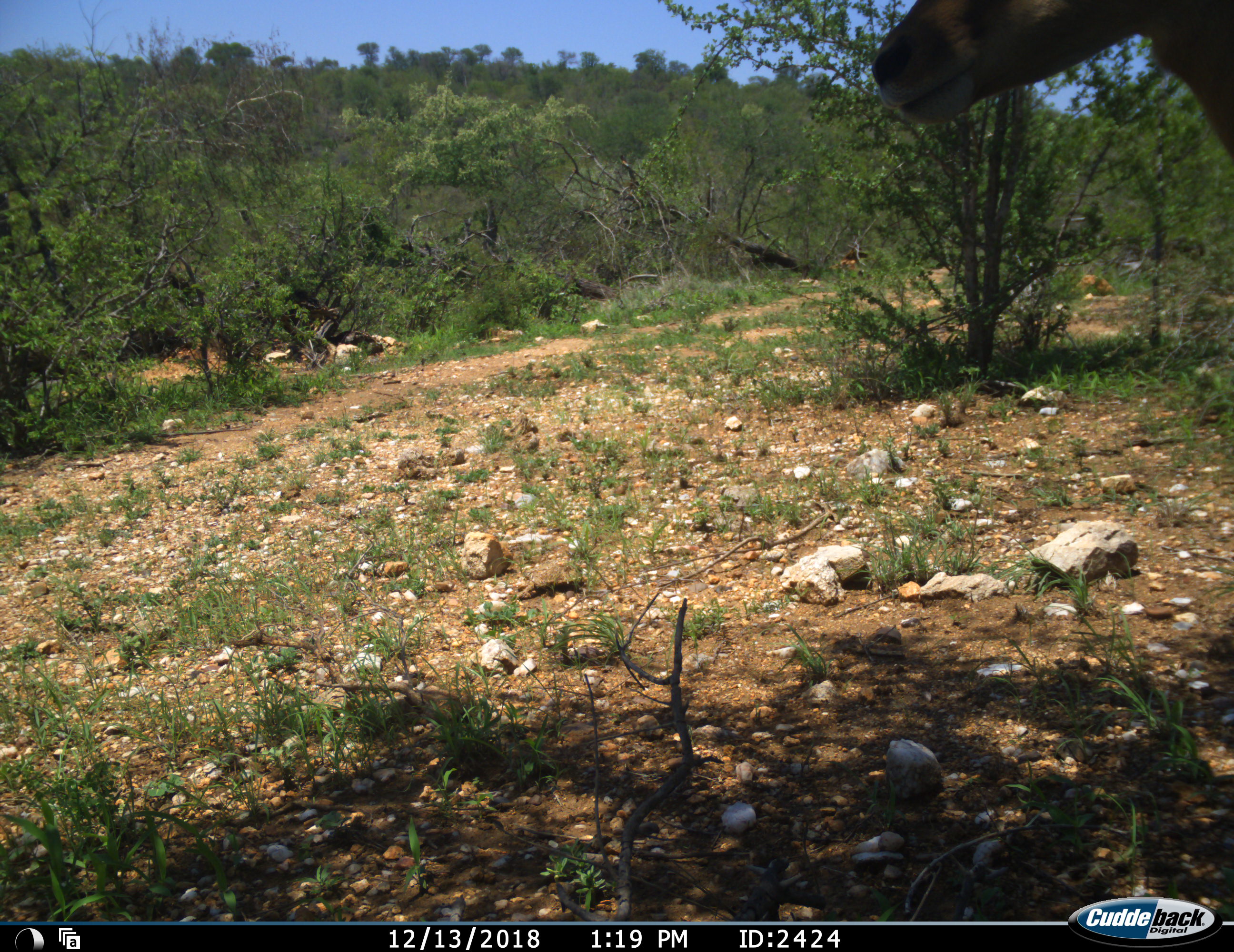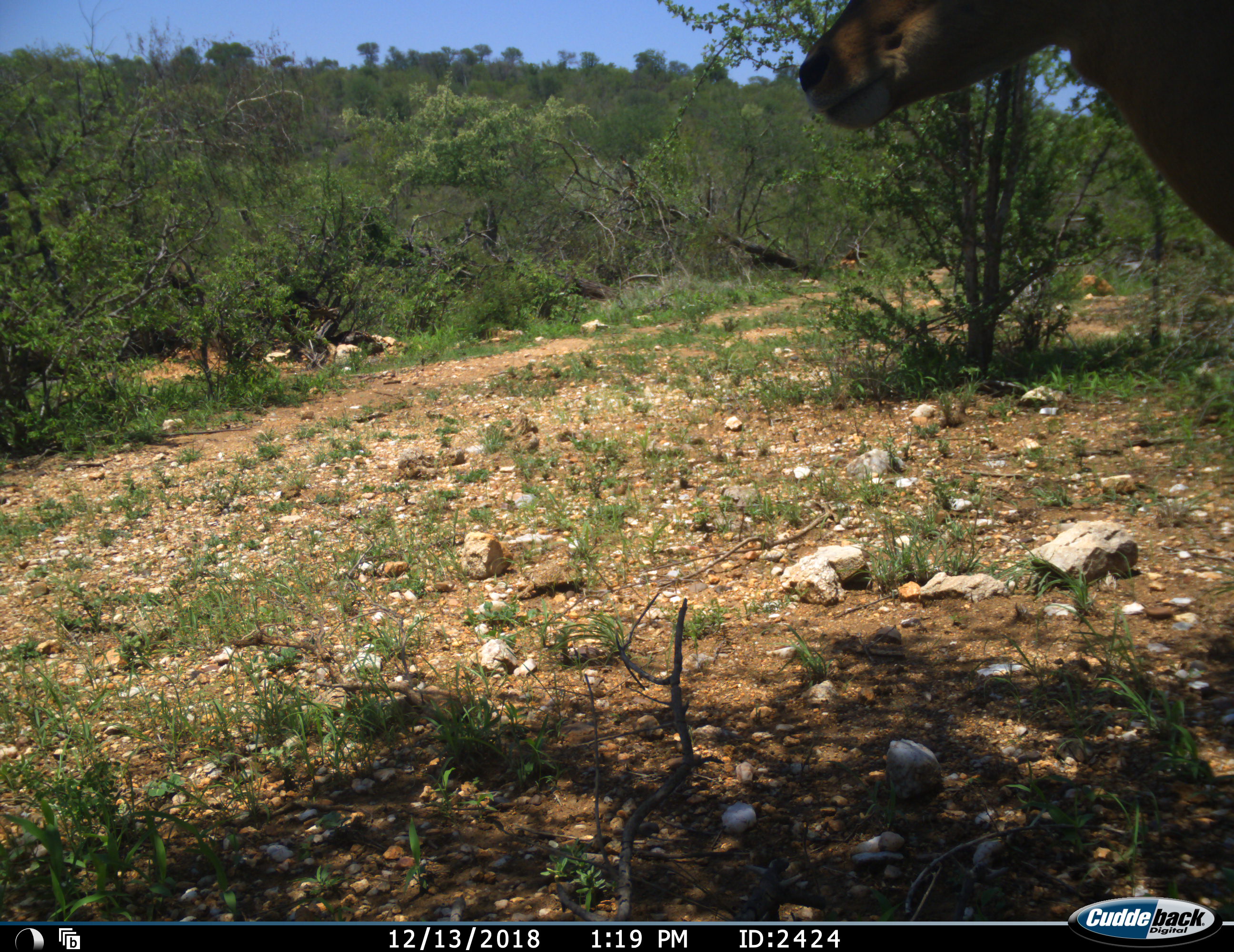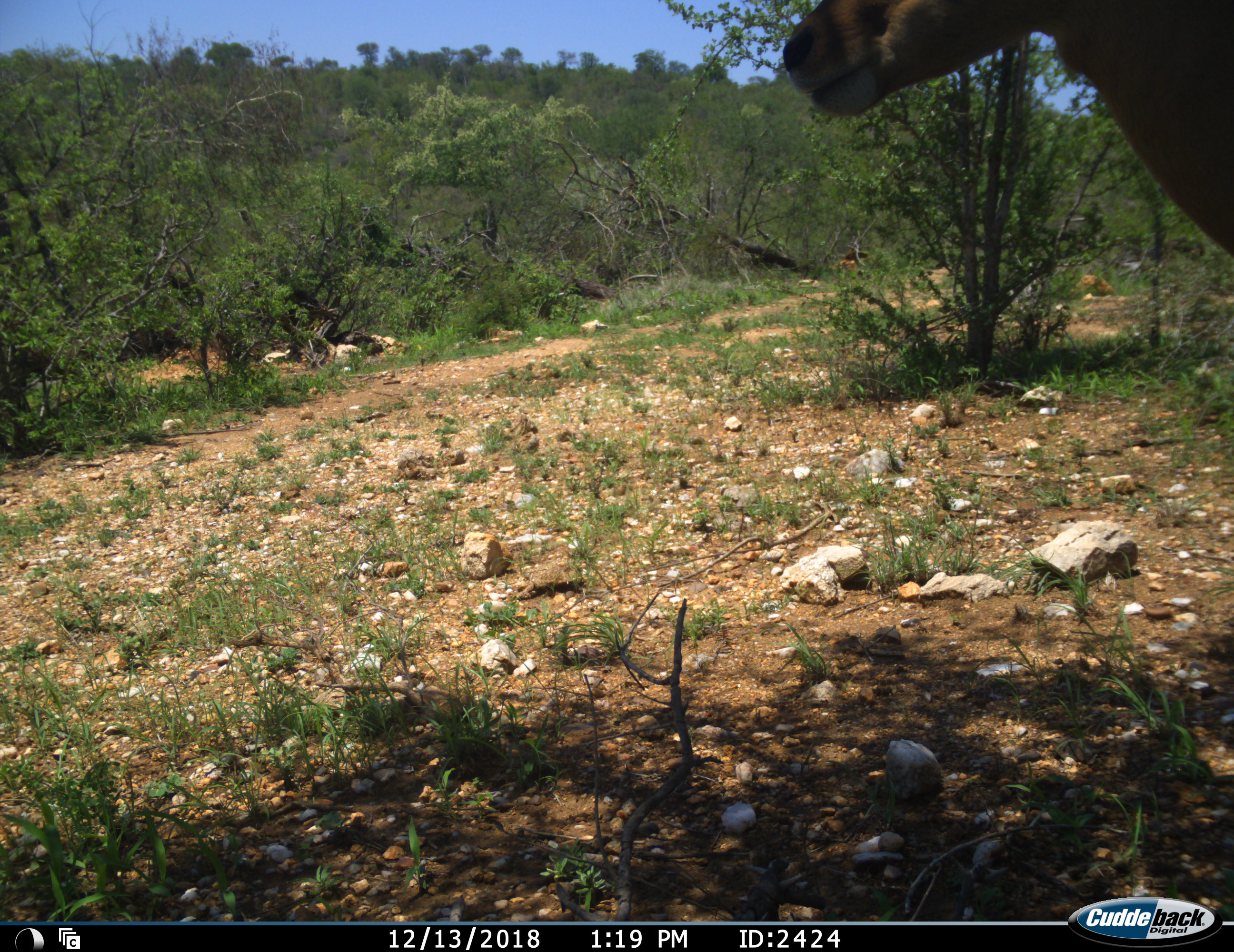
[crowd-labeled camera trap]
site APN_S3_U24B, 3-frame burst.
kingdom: Animalia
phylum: Chordata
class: Mammalia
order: Artiodactyla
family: Bovidae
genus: Aepyceros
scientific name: Aepyceros melampus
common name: impala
Impala (Aepyceros melampus), count 1. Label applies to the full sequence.